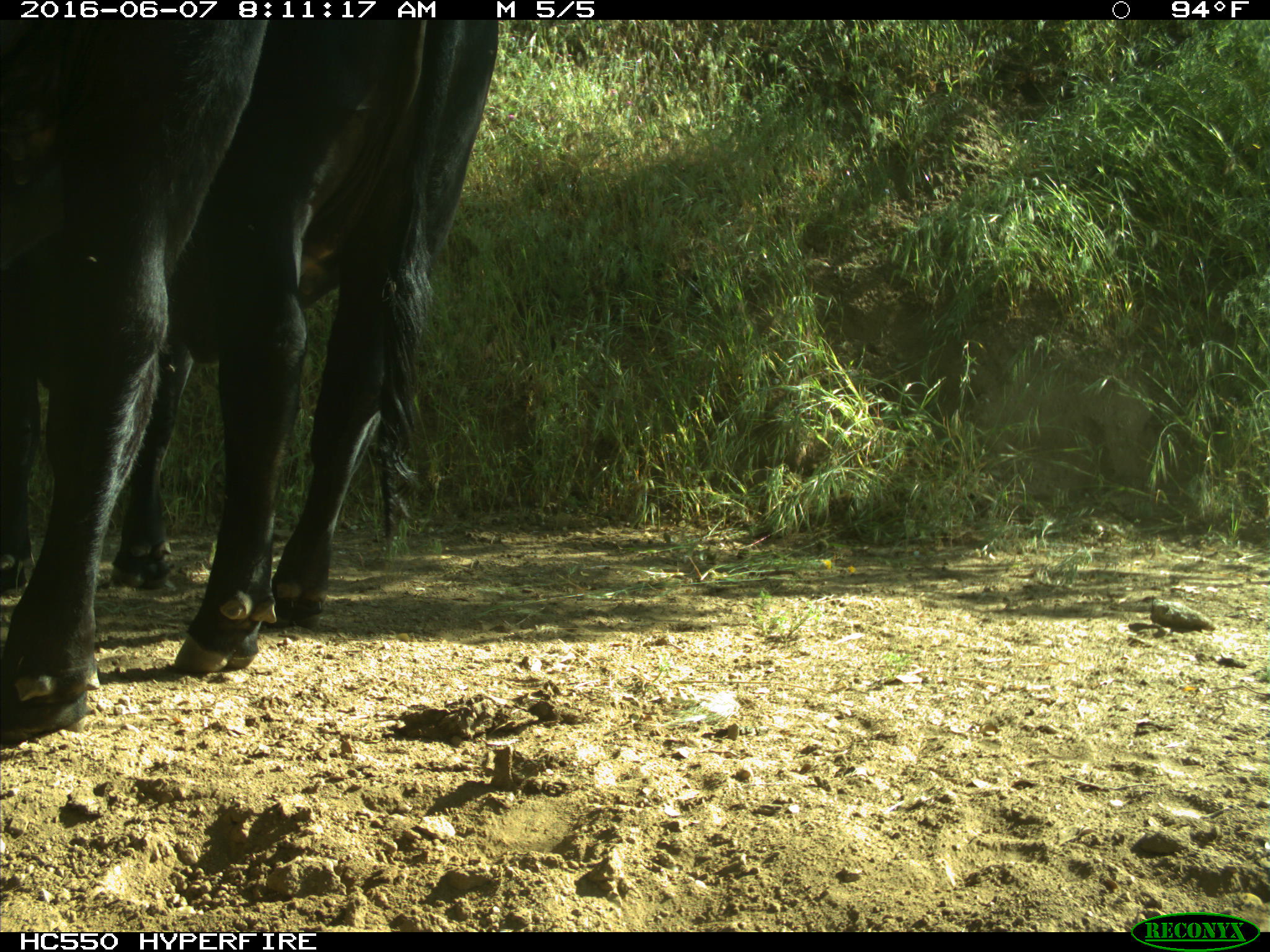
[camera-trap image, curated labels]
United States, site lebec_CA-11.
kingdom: Animalia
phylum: Chordata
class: Mammalia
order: Artiodactyla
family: Bovidae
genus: Bos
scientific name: Bos taurus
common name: domestic cow